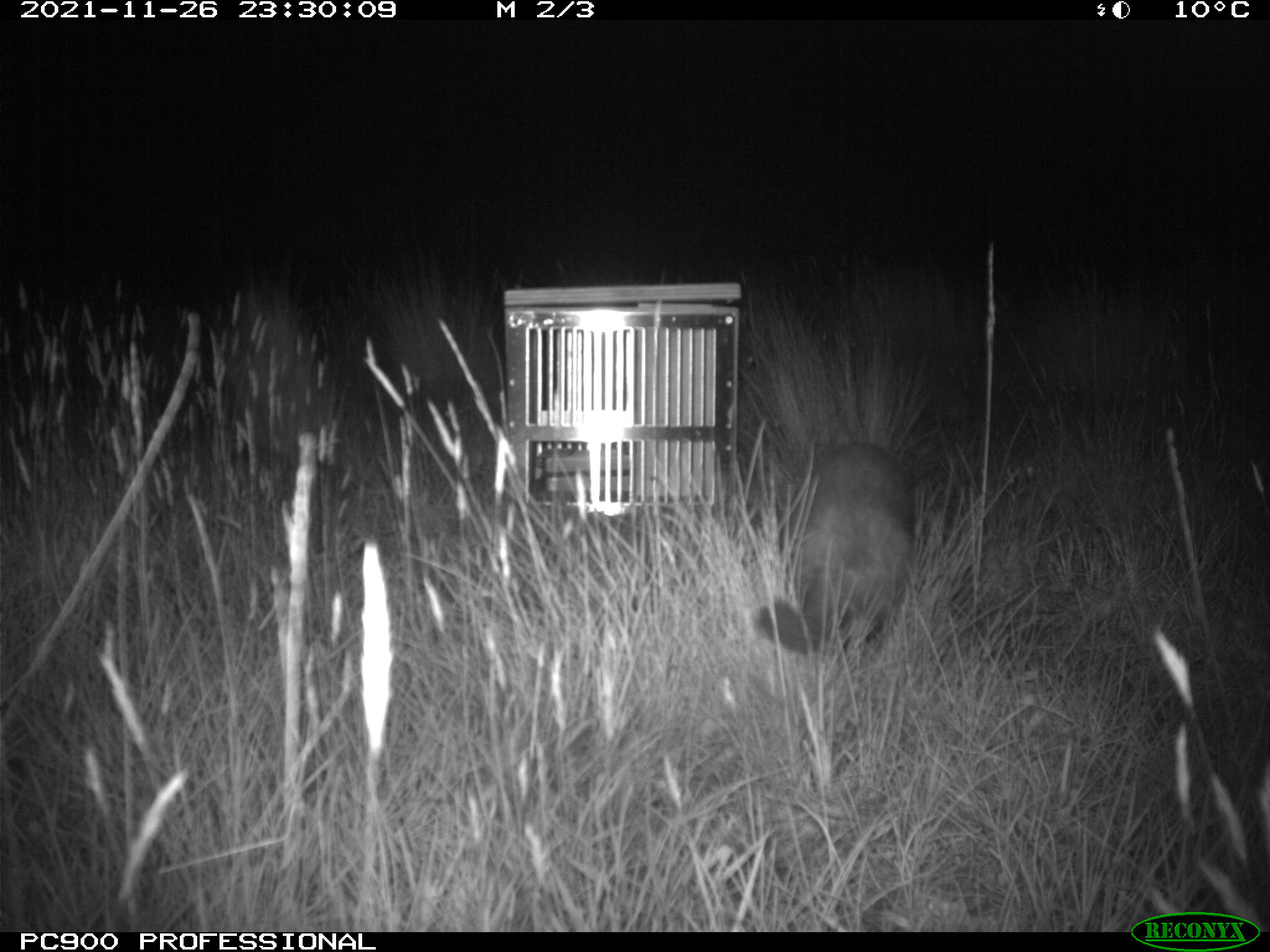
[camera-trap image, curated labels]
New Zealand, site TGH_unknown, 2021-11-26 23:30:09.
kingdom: Animalia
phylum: Chordata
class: Mammalia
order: Carnivora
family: Mustelidae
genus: Mustela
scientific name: Mustela furo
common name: ferret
Ferret (Mustela furo).